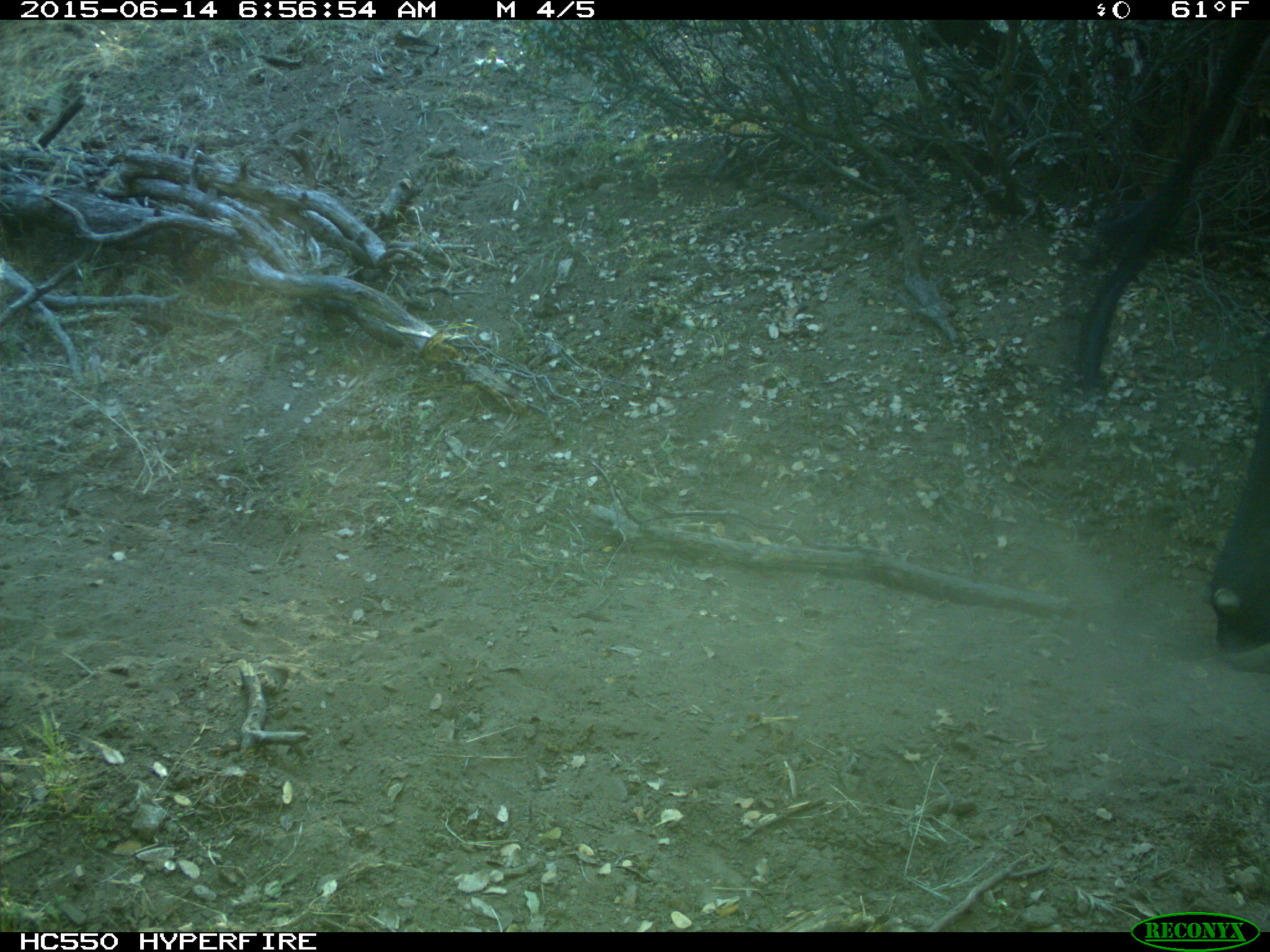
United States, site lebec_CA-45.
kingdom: Animalia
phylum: Chordata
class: Mammalia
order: Artiodactyla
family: Bovidae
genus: Bos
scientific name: Bos taurus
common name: domestic cow